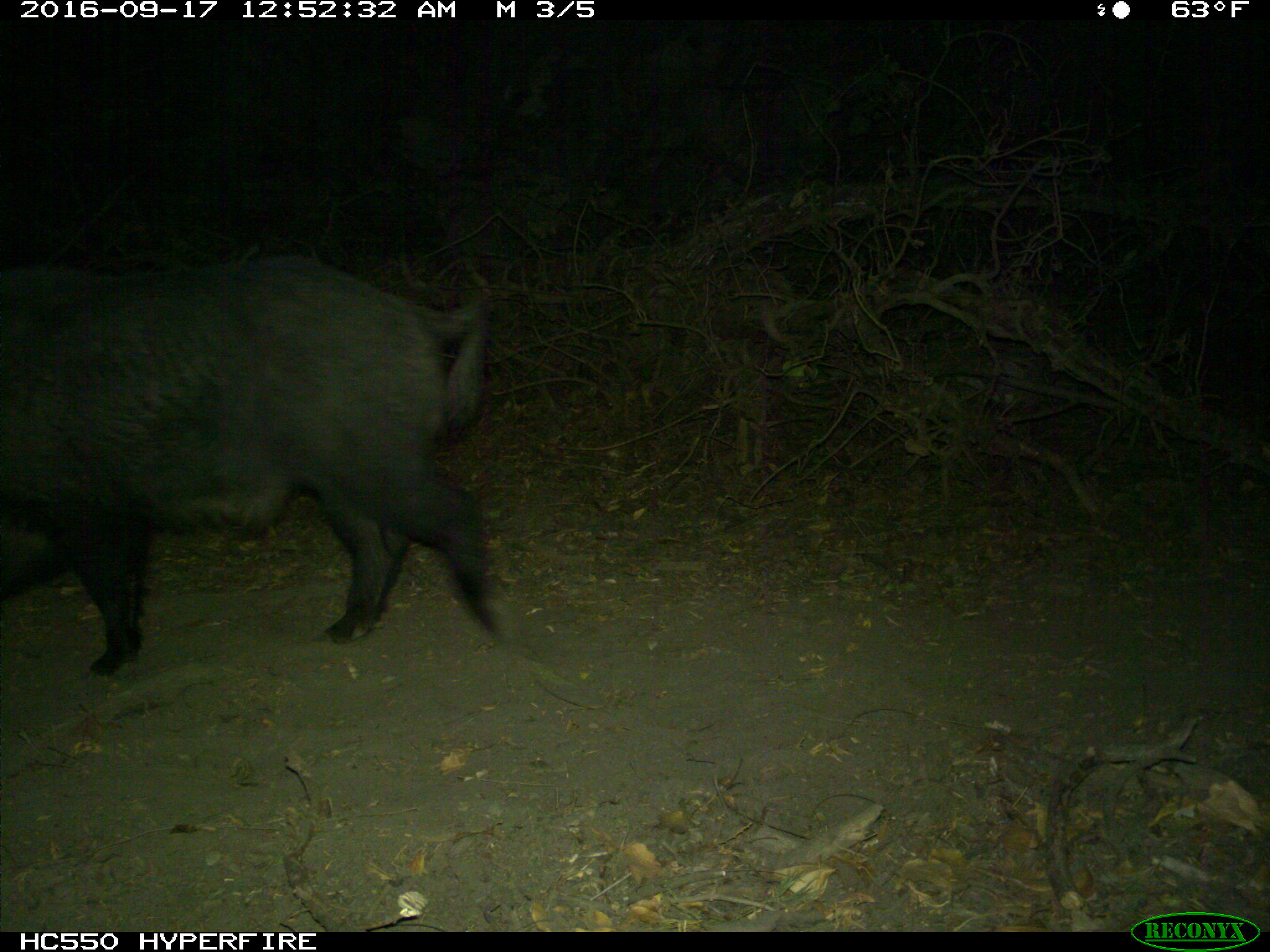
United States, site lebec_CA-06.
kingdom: Animalia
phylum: Chordata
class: Mammalia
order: Artiodactyla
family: Suidae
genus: Sus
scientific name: Sus scrofa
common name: wild boar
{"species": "Sus scrofa (wild boar)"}